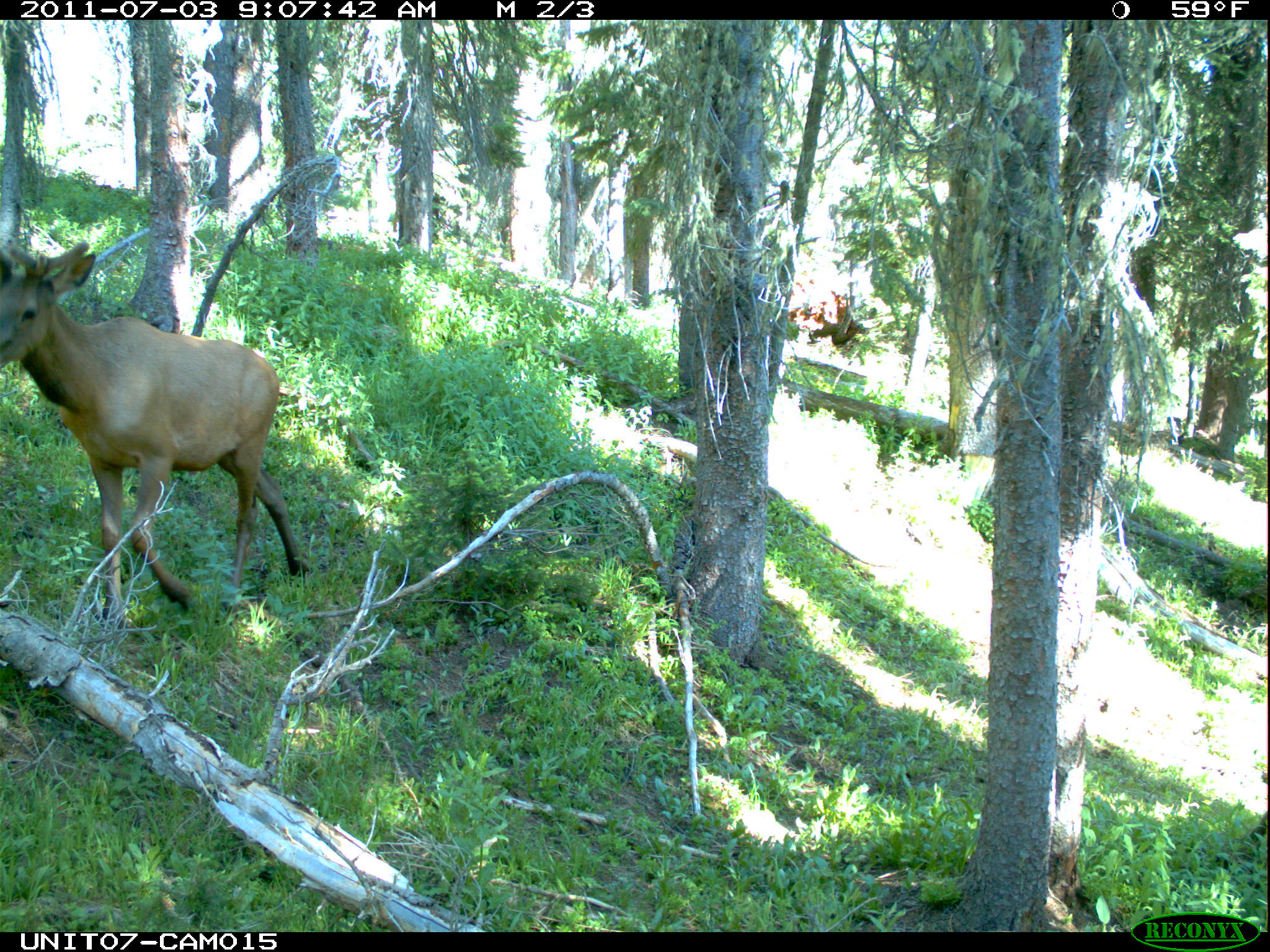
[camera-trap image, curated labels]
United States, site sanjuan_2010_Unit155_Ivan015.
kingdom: Animalia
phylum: Chordata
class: Mammalia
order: Artiodactyla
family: Cervidae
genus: Cervus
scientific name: Cervus elaphus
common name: red deer